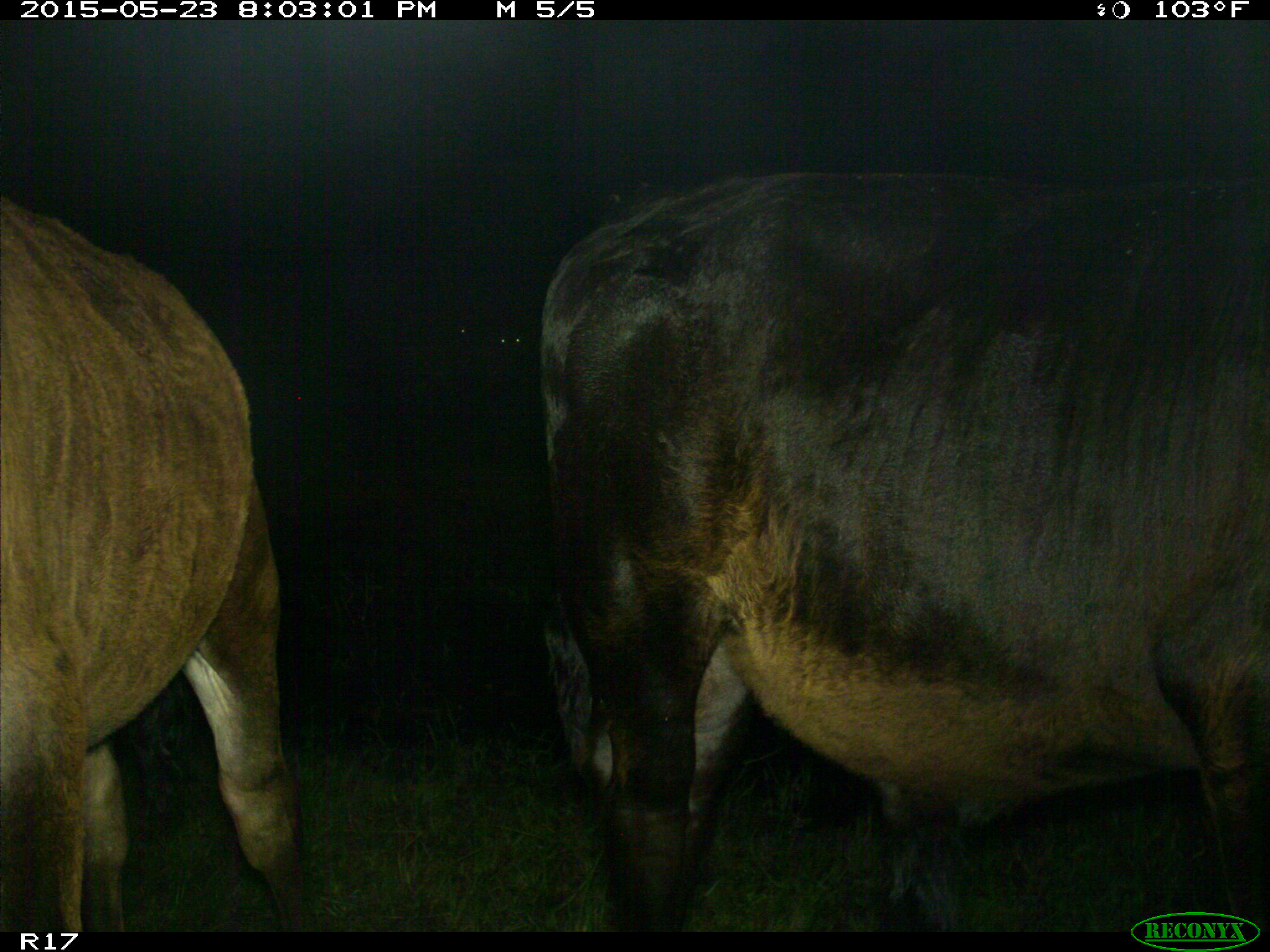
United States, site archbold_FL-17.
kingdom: Animalia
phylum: Chordata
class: Mammalia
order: Artiodactyla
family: Bovidae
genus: Bos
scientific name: Bos taurus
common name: domestic cow